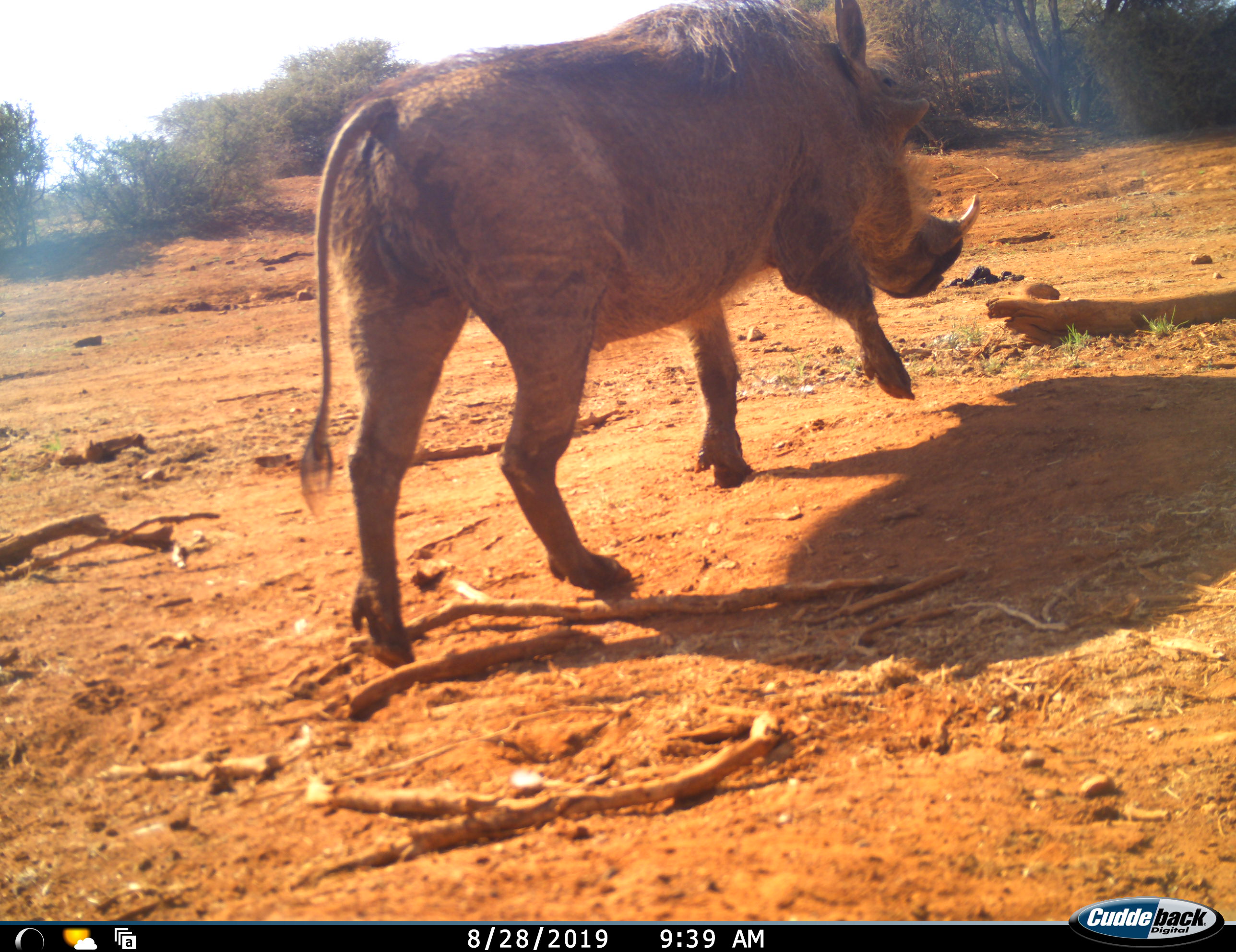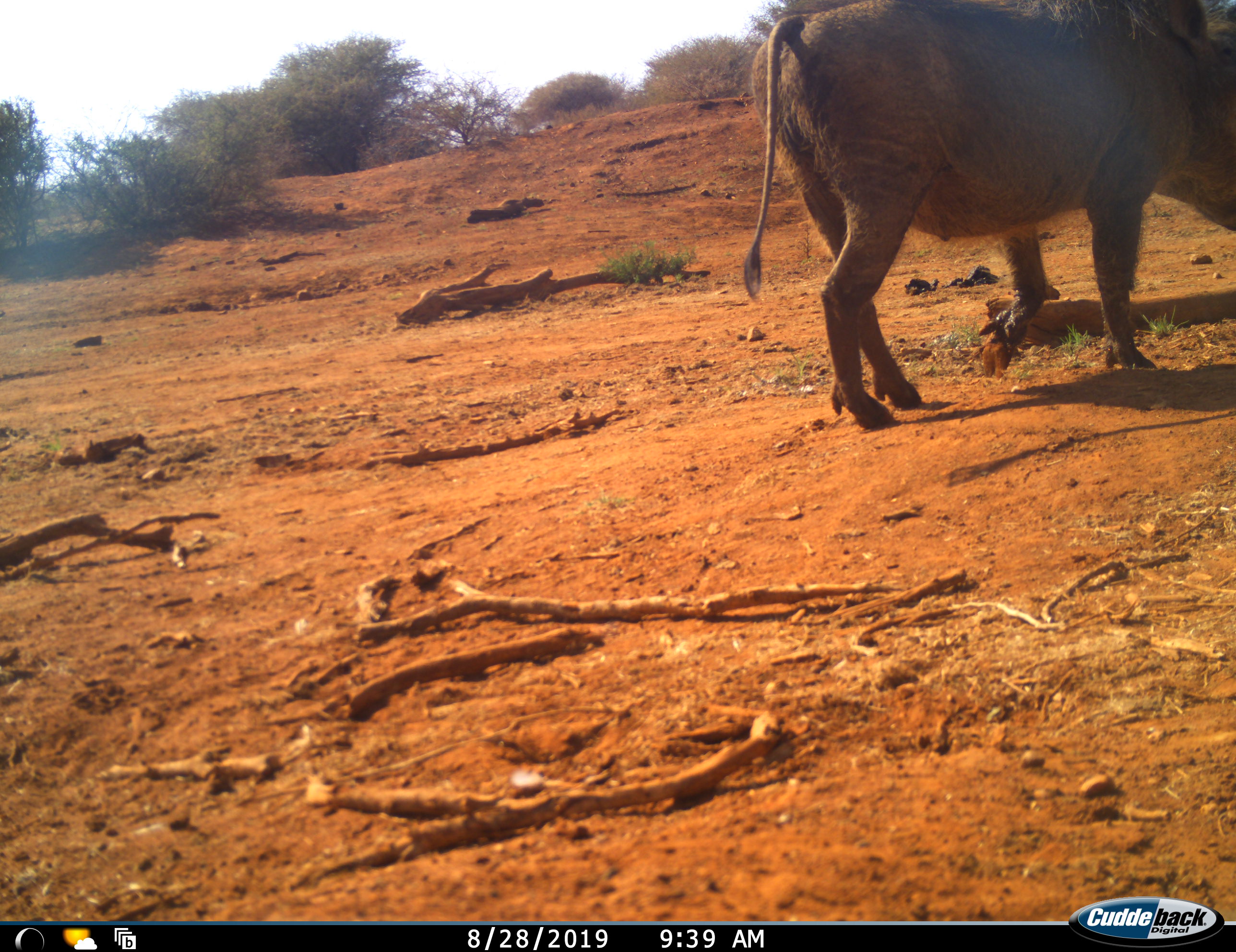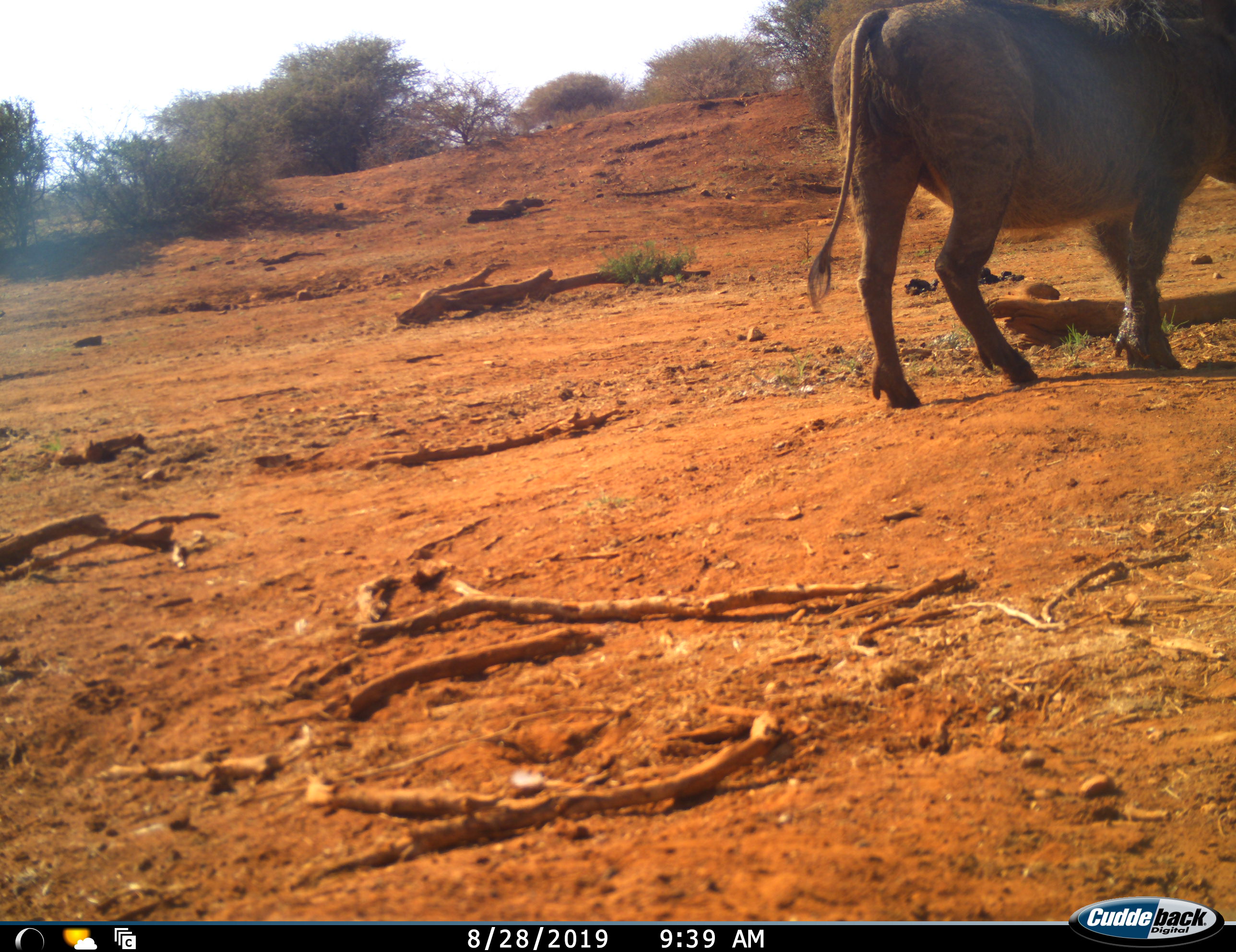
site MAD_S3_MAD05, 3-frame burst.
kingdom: Animalia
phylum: Chordata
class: Mammalia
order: Artiodactyla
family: Suidae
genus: Phacochoerus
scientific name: Phacochoerus africanus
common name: warthog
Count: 1.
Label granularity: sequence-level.